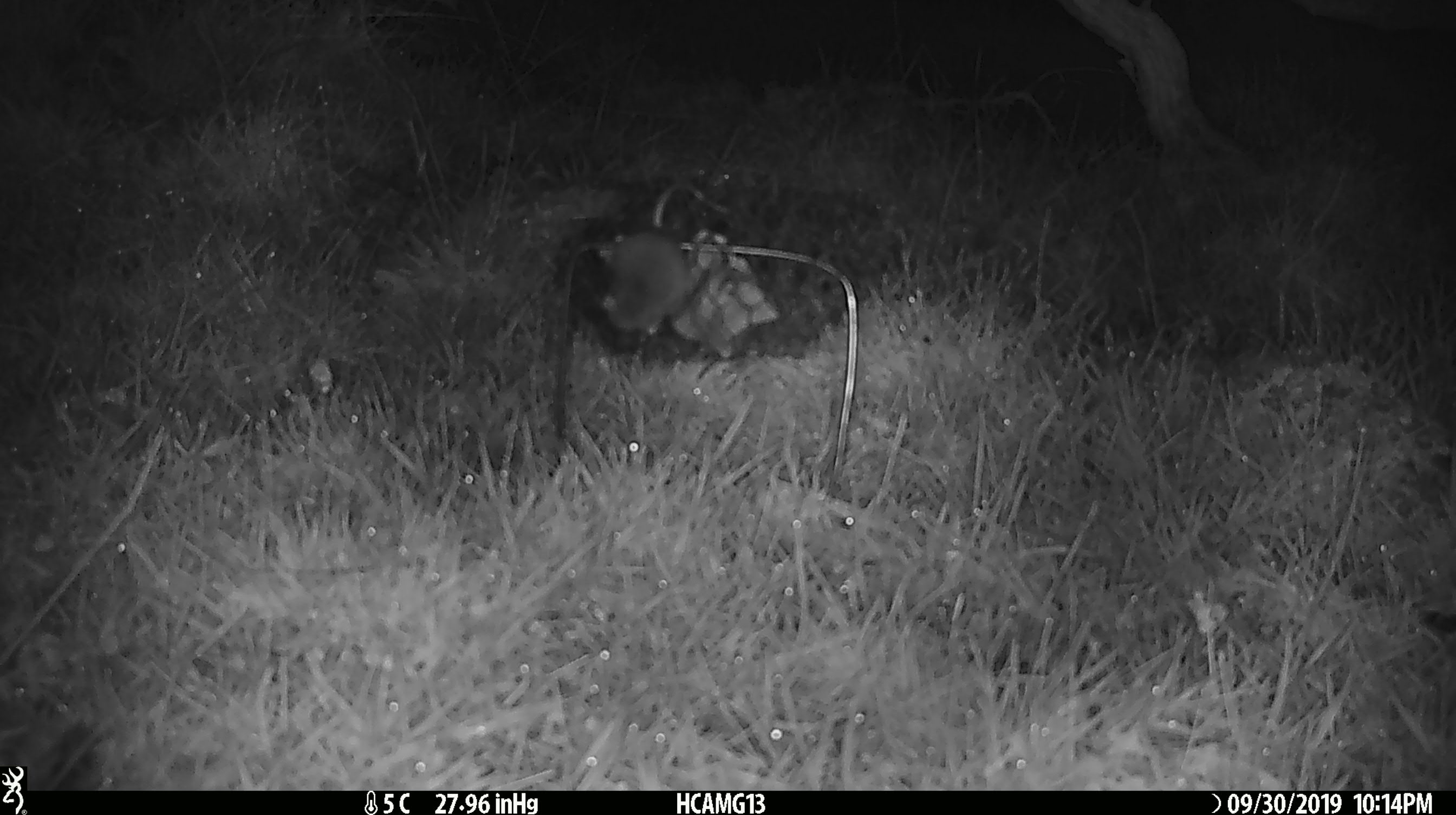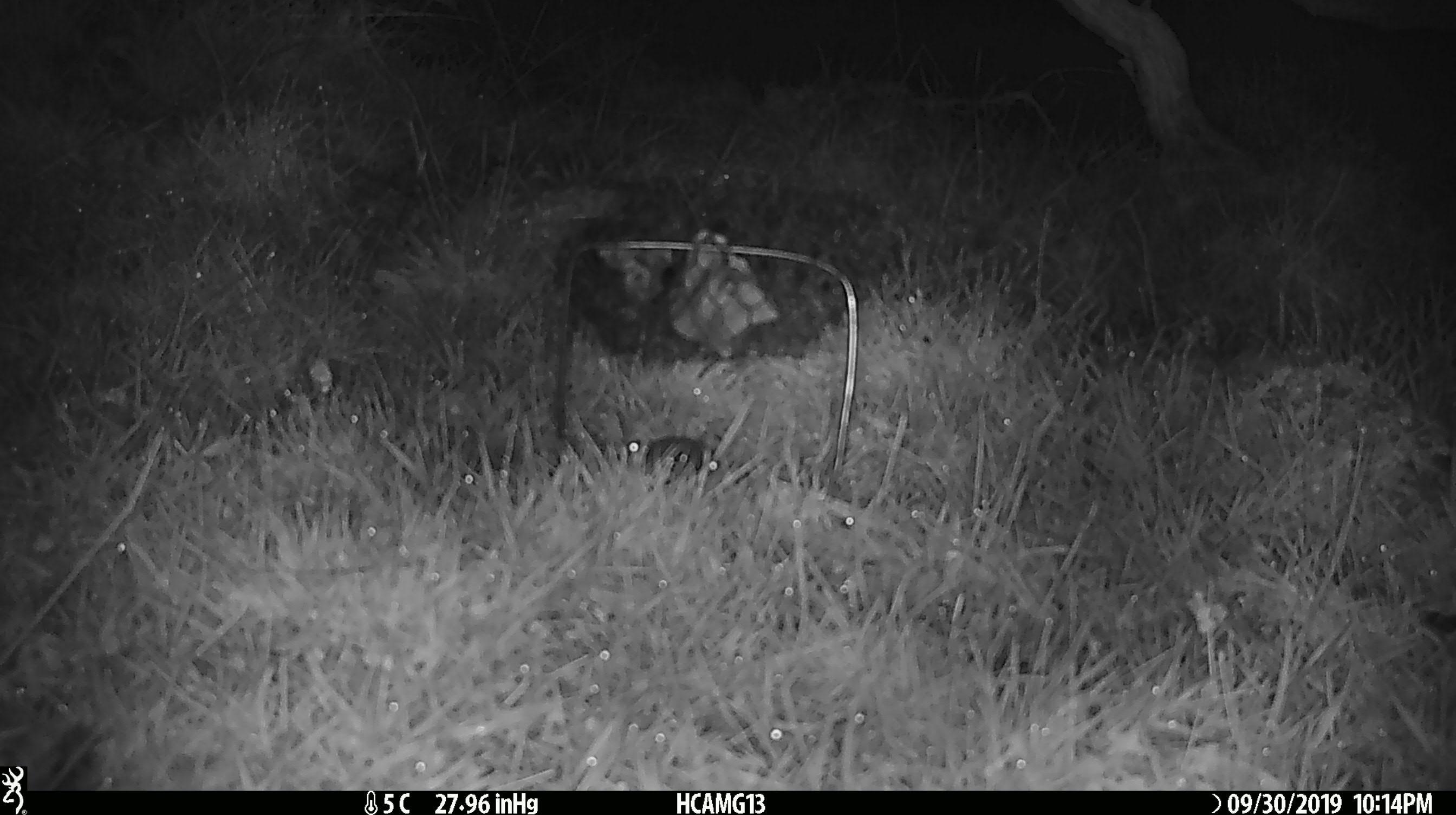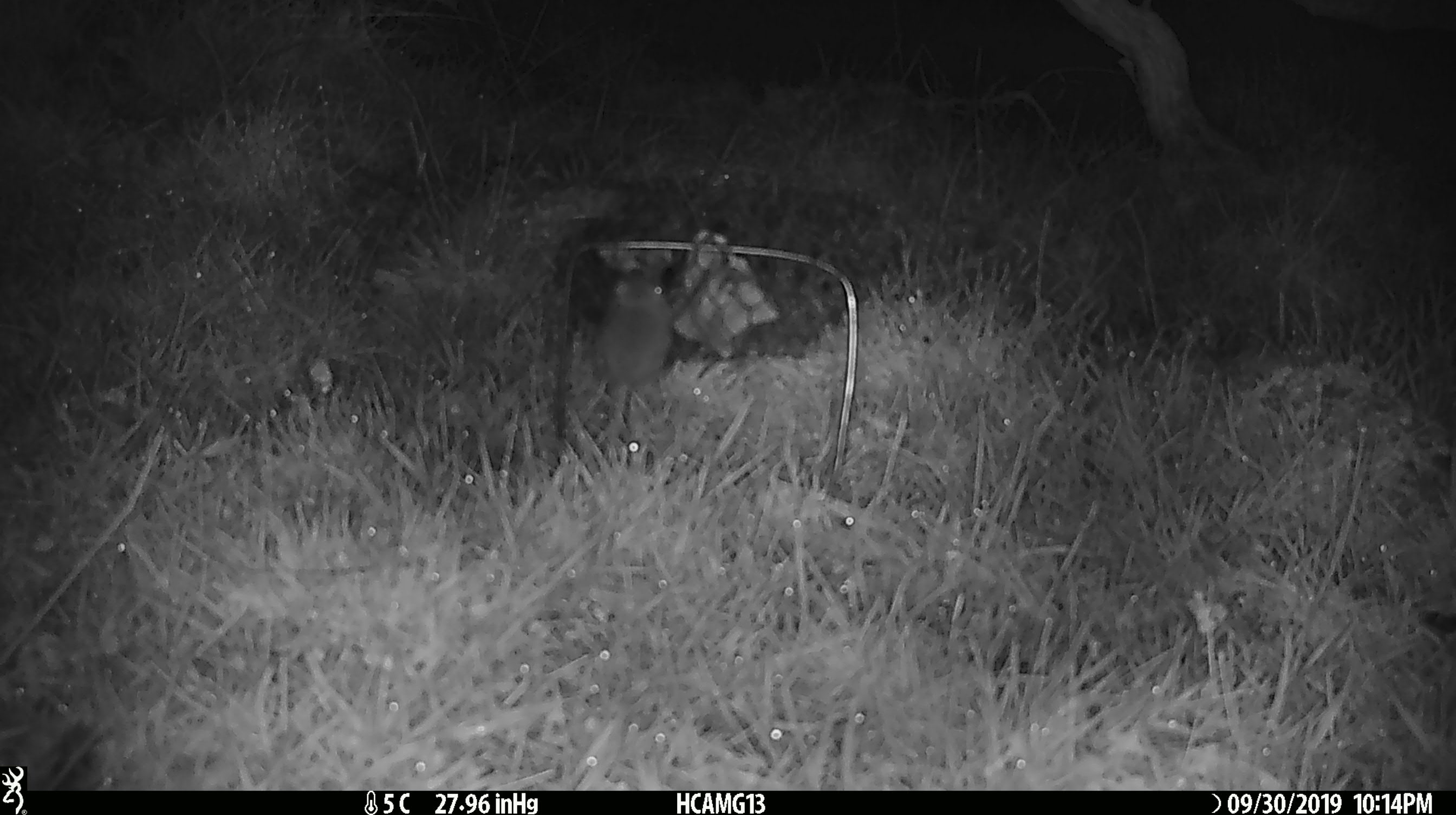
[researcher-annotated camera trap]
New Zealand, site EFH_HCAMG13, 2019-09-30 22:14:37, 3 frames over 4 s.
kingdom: Animalia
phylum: Chordata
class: Mammalia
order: Rodentia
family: Muridae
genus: Mus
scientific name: Mus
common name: mouse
Mouse (Mus).